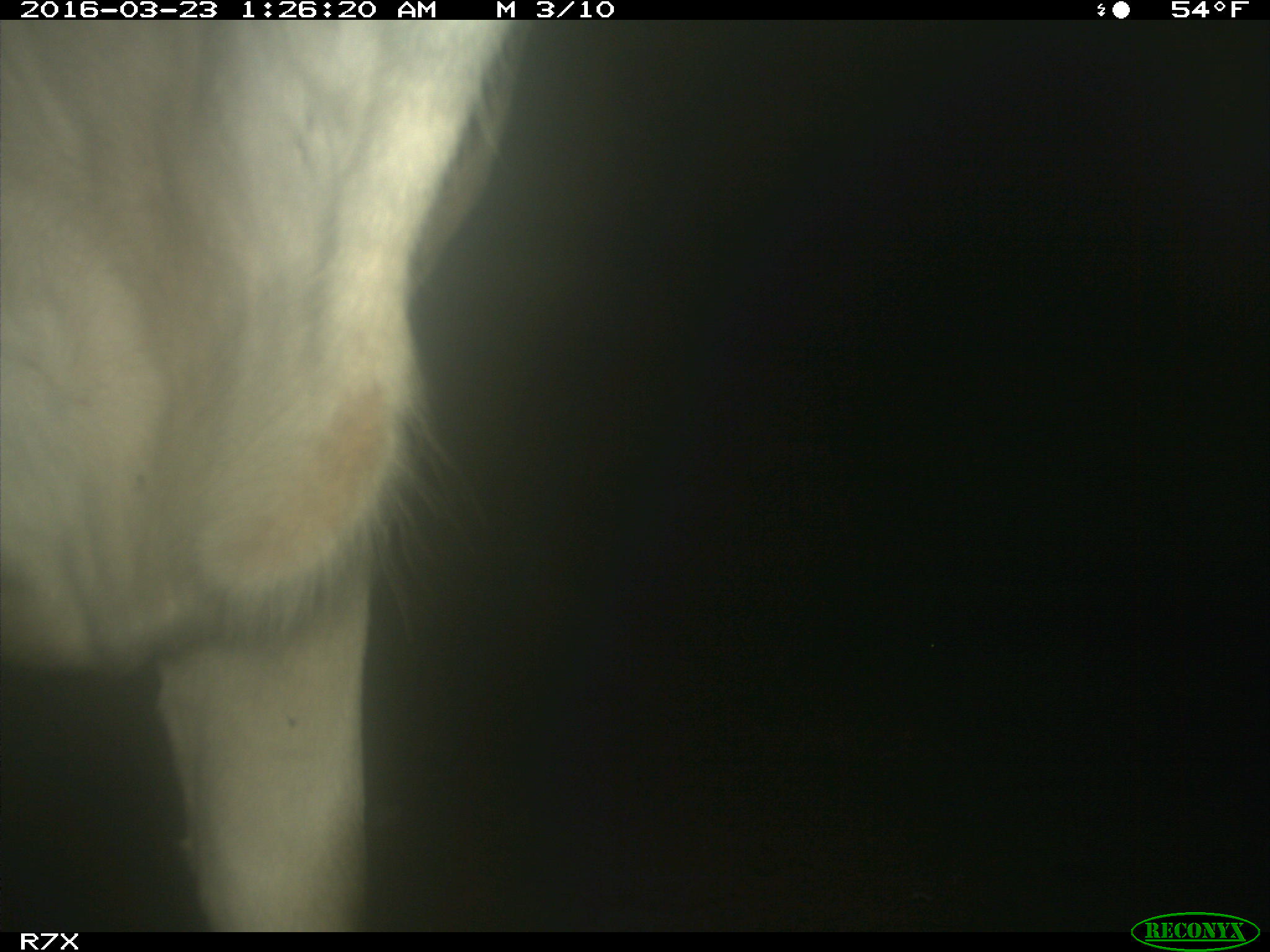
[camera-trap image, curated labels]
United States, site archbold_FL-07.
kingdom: Animalia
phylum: Chordata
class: Mammalia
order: Artiodactyla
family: Bovidae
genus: Bos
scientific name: Bos taurus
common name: domestic cow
Bos taurus (domestic cow).